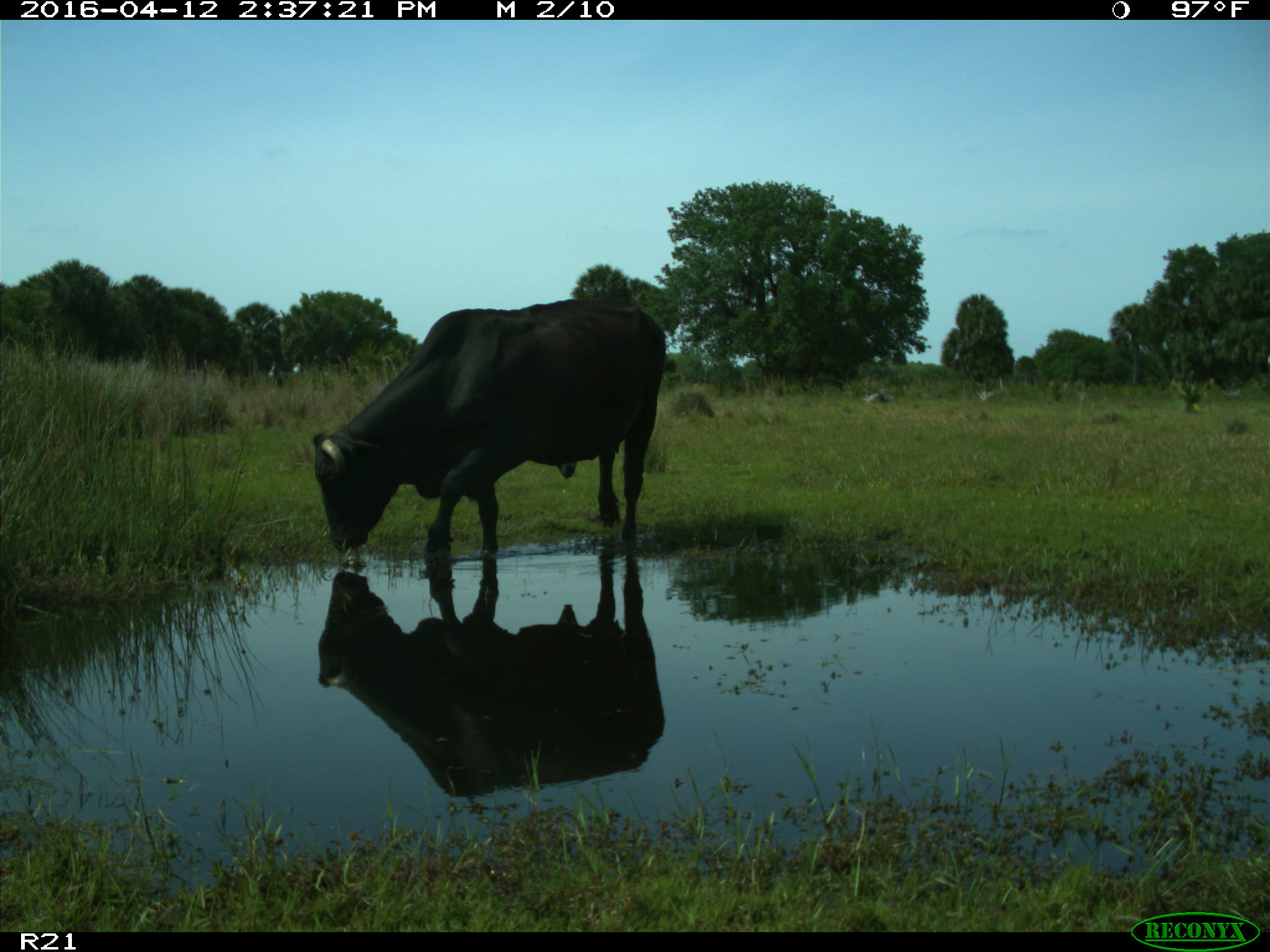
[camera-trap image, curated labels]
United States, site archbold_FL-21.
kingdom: Animalia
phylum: Chordata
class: Mammalia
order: Artiodactyla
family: Bovidae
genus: Bos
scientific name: Bos taurus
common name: domestic cow